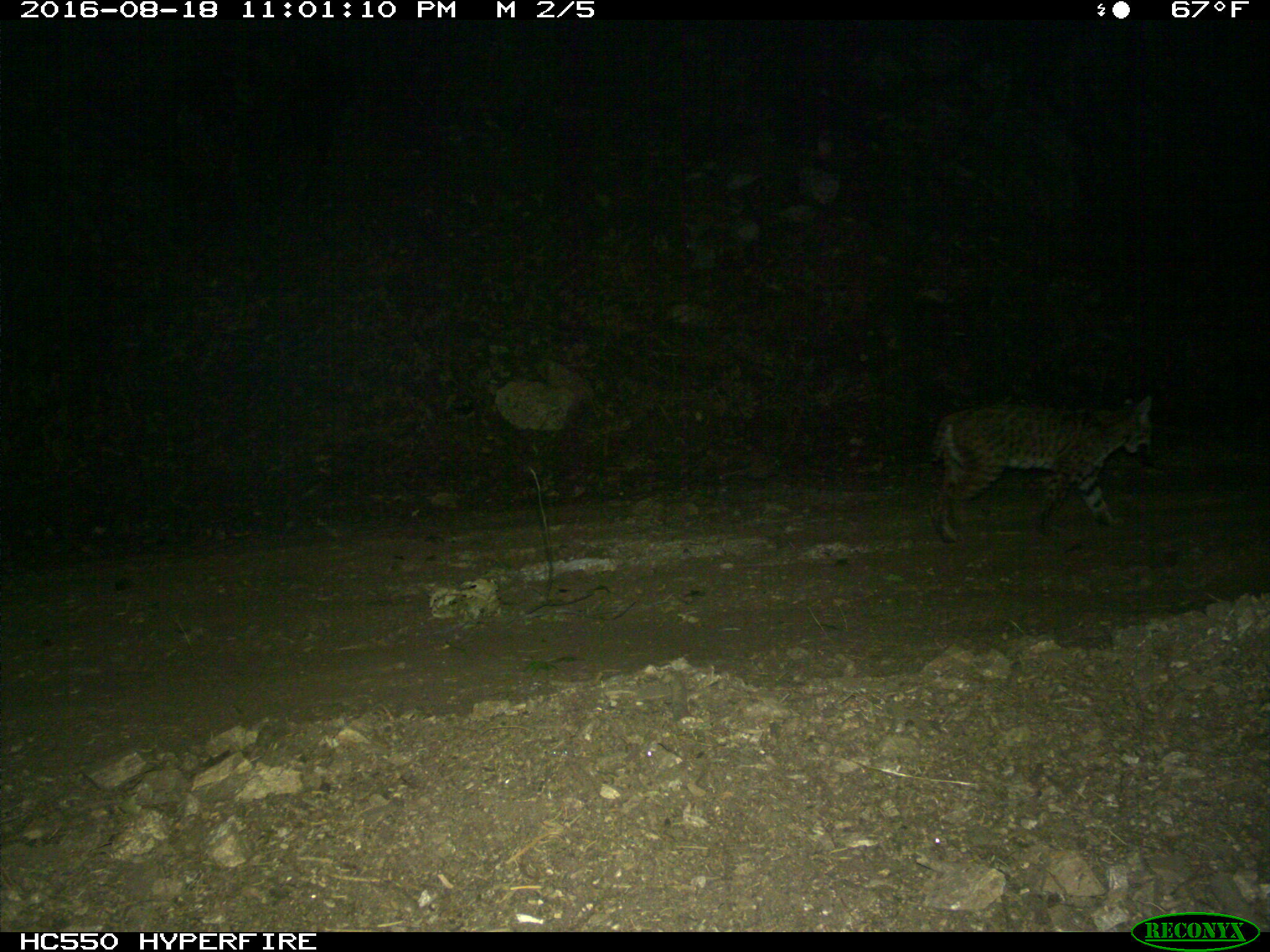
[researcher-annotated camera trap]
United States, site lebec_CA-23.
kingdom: Animalia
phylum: Chordata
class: Mammalia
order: Carnivora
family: Felidae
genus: Lynx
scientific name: Lynx rufus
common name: bobcat